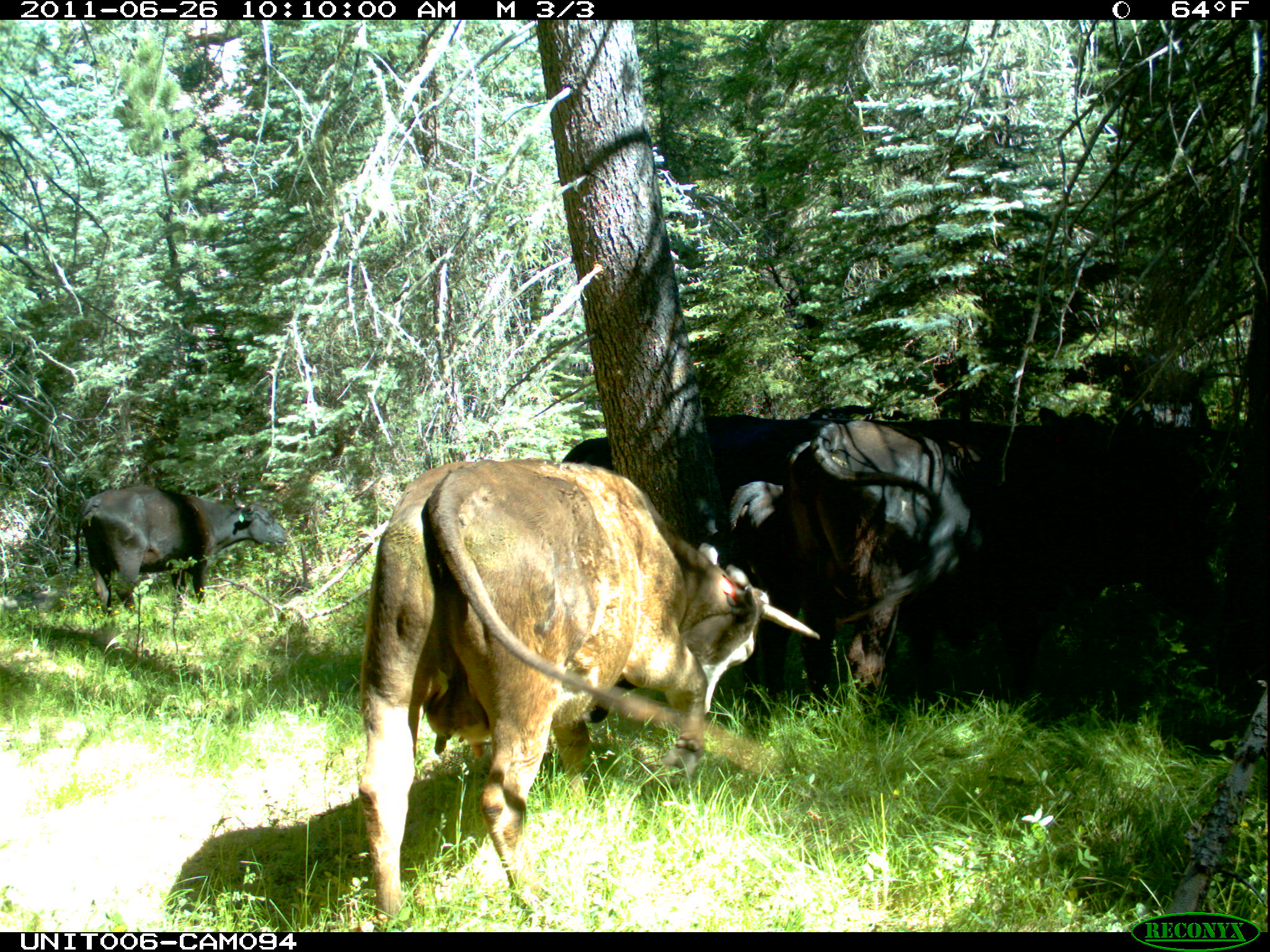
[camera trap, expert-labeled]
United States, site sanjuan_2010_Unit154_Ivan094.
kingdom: Animalia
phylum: Chordata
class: Mammalia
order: Artiodactyla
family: Bovidae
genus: Bos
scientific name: Bos taurus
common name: domestic cow